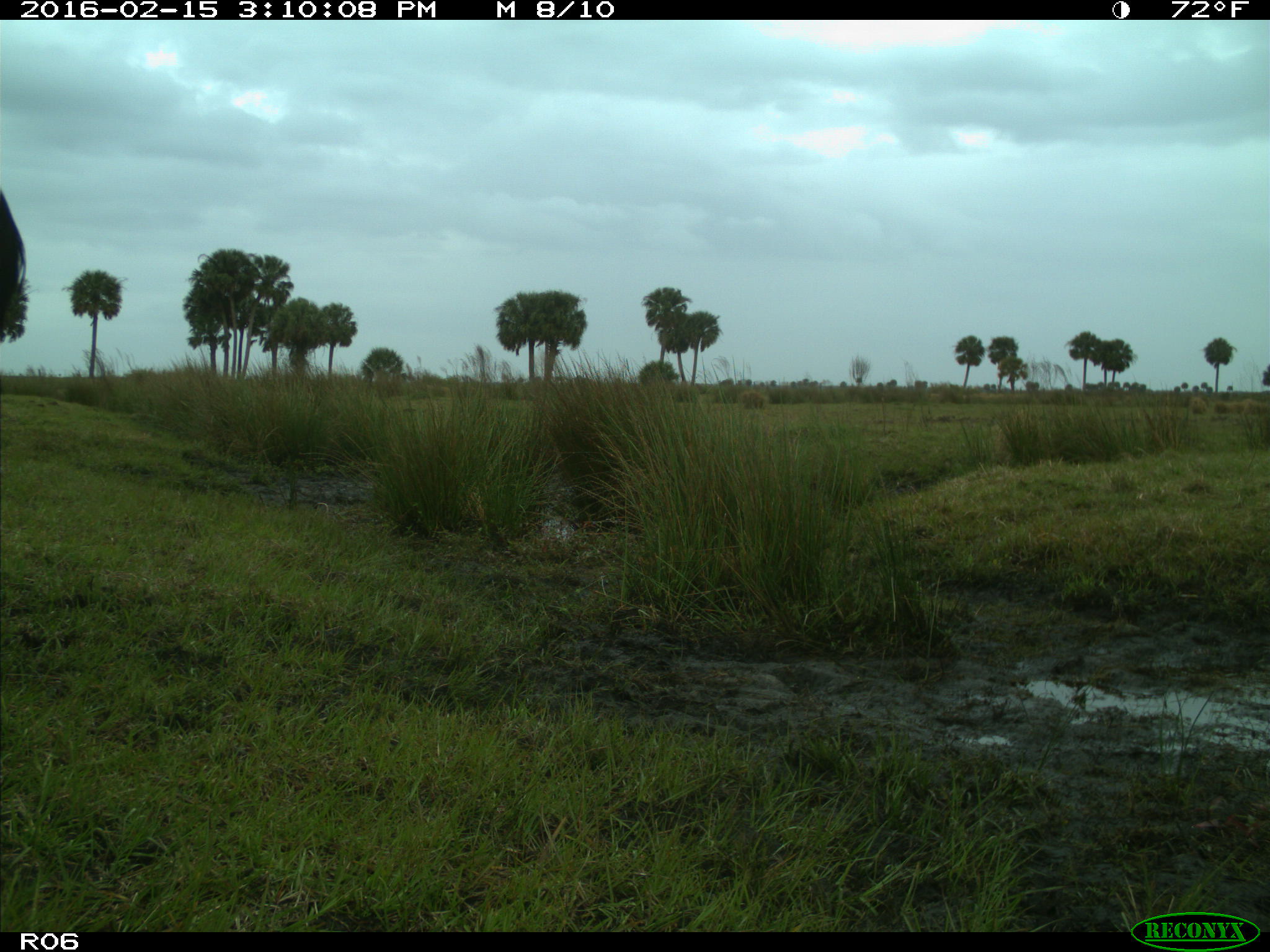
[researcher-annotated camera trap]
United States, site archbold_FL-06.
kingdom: Animalia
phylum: Chordata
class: Mammalia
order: Artiodactyla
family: Bovidae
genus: Bos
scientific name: Bos taurus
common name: domestic cow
Bos taurus (domestic cow).